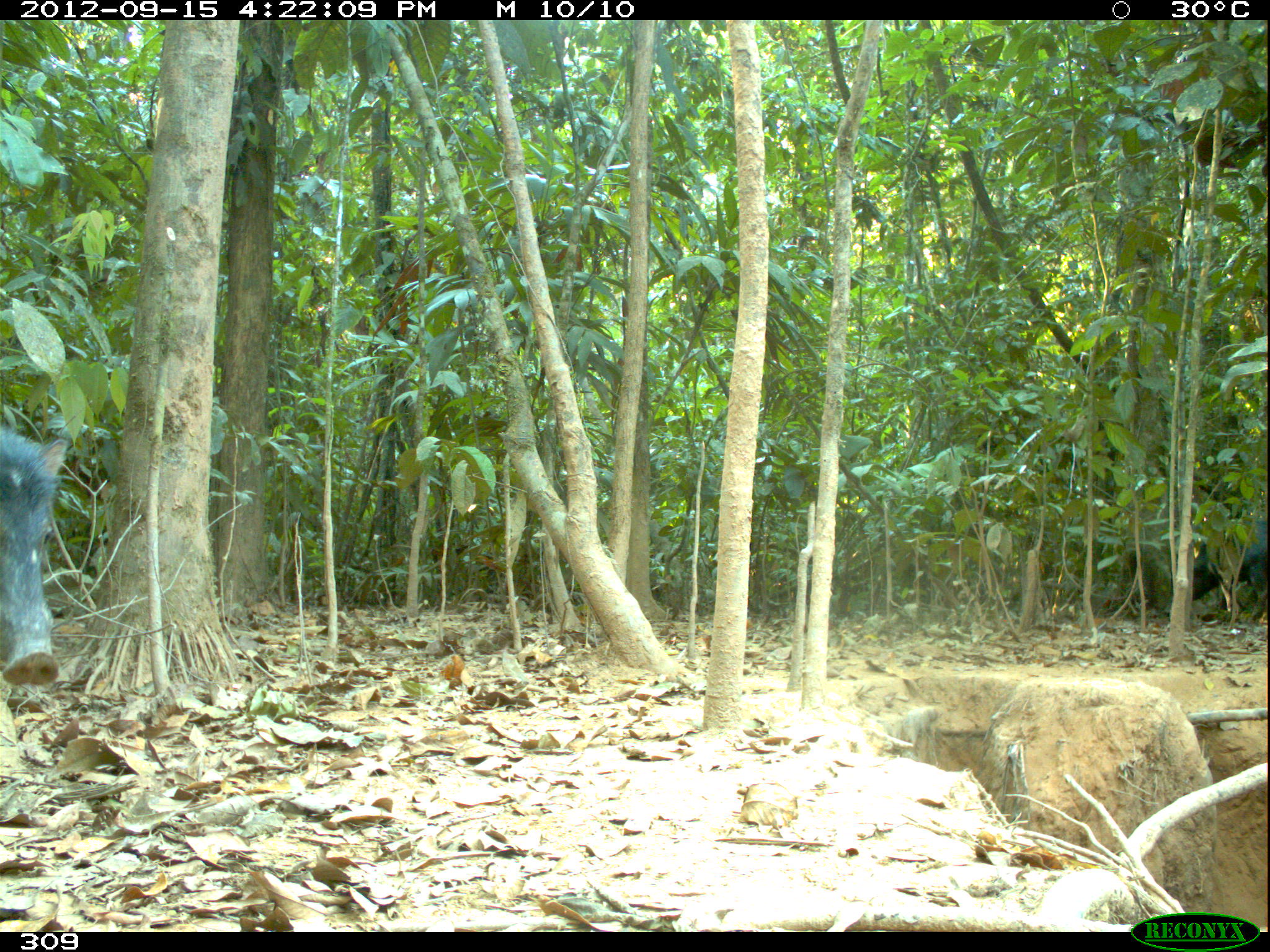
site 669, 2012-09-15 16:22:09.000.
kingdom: Animalia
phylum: Chordata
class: Mammalia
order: Artiodactyla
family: Tayassuidae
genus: Tayassu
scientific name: Tayassu pecari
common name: white-lipped peccary